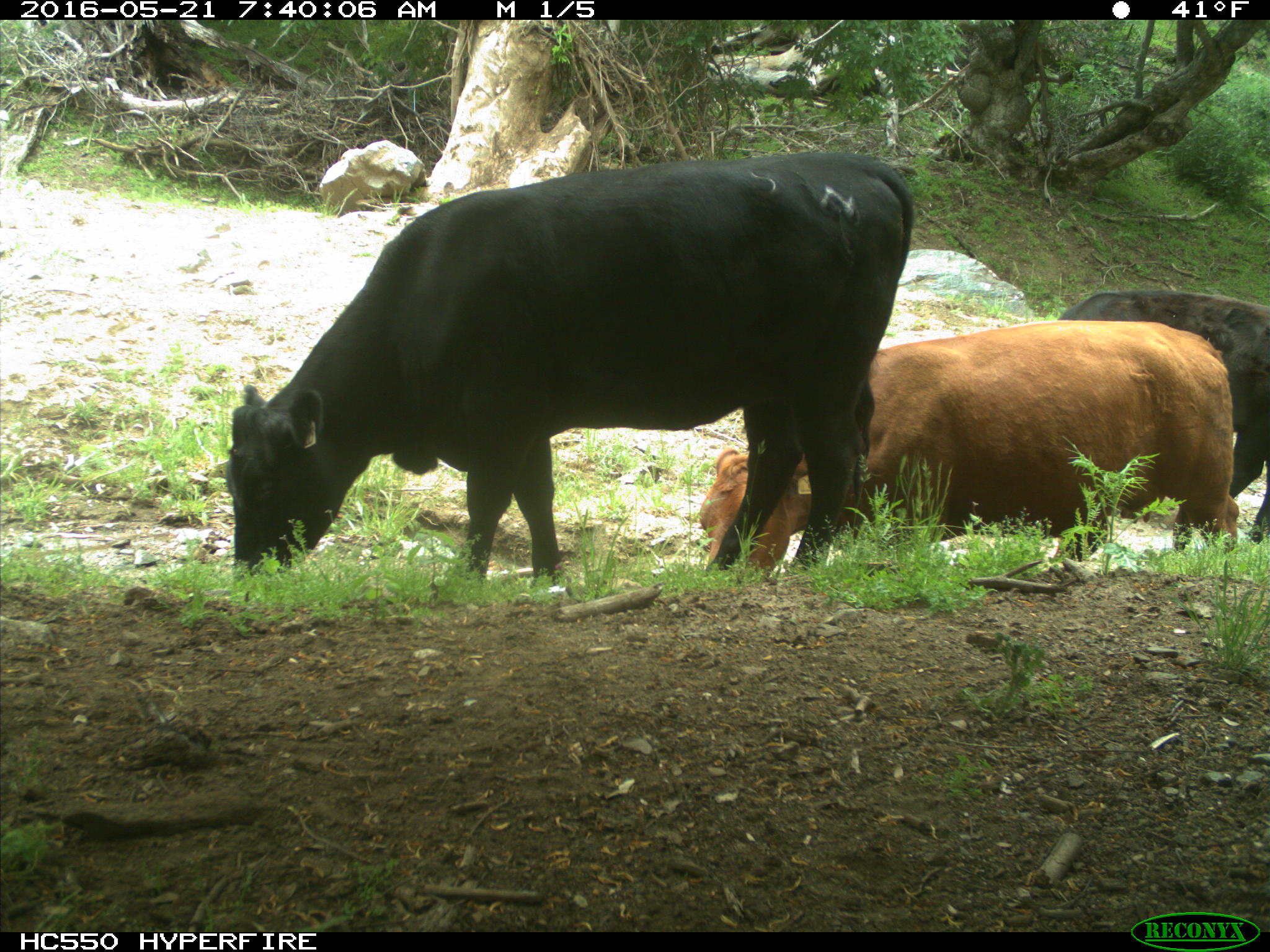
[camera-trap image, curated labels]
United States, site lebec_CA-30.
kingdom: Animalia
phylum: Chordata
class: Mammalia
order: Artiodactyla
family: Bovidae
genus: Bos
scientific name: Bos taurus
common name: domestic cow